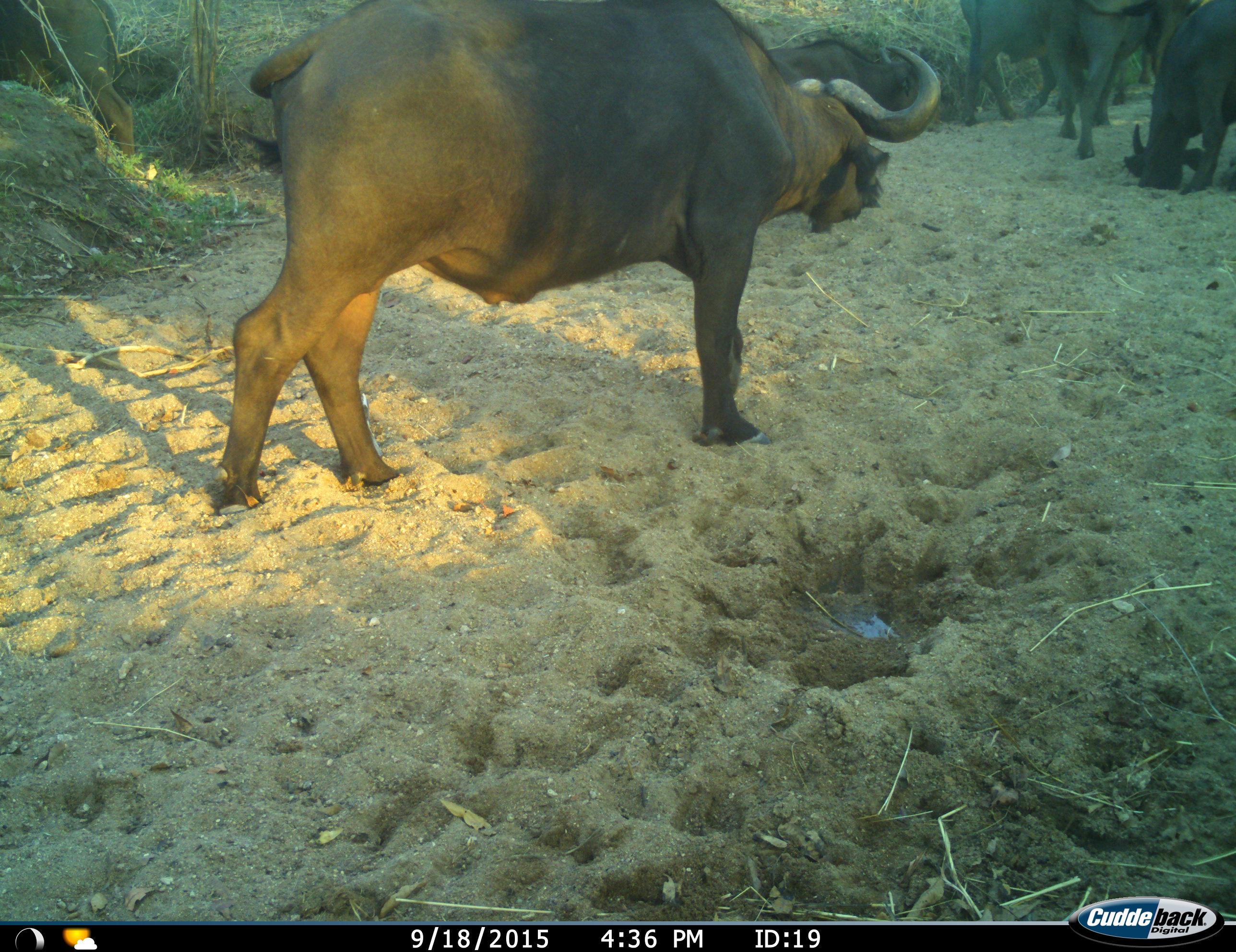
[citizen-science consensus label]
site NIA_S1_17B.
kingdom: Animalia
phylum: Chordata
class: Mammalia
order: Artiodactyla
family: Bovidae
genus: Syncerus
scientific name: Syncerus caffer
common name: african buffalo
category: buffalo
Buffalo (african buffalo) (Syncerus caffer), count 6. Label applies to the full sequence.